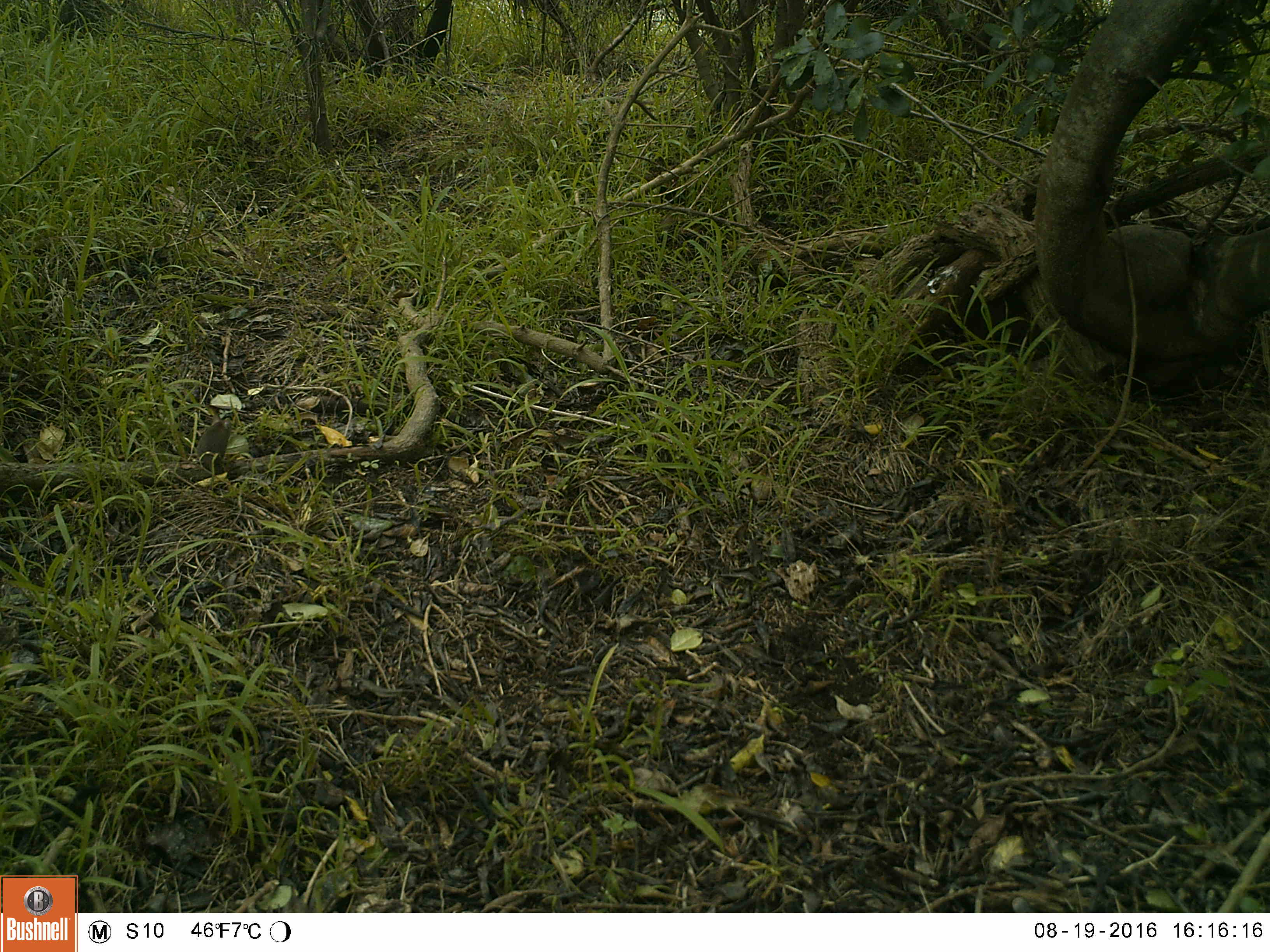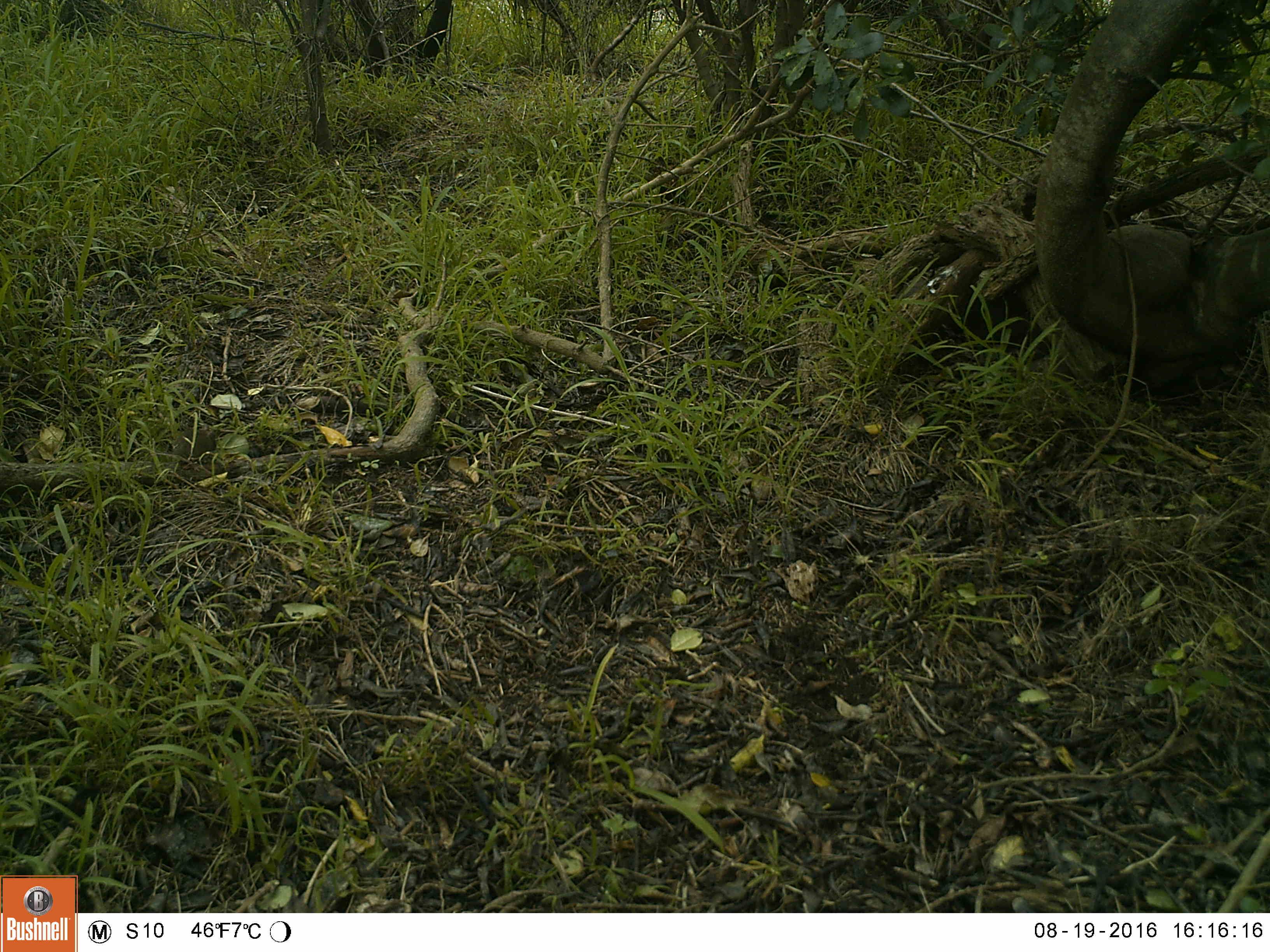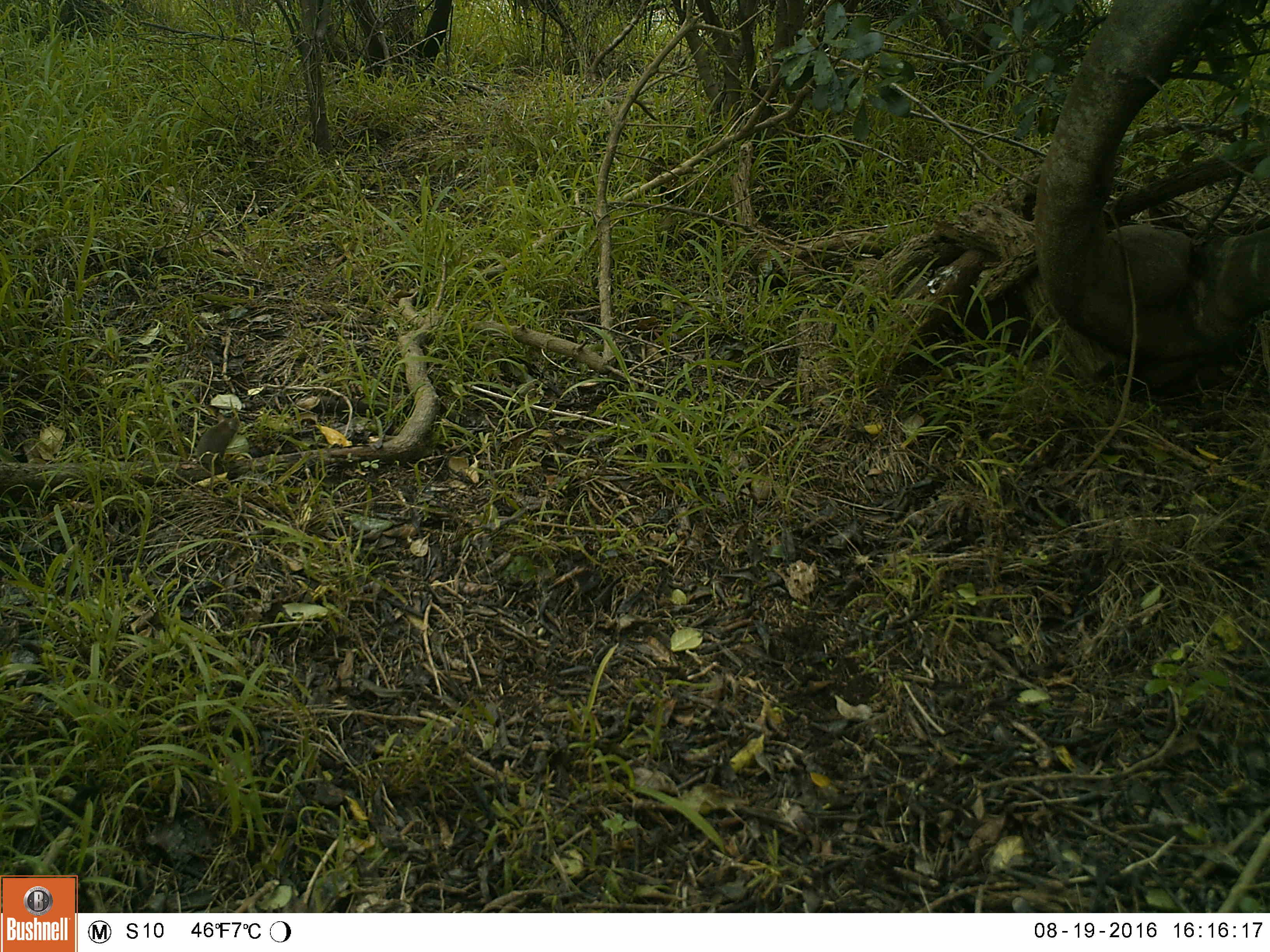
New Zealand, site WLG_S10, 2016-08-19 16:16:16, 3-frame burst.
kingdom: Animalia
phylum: Chordata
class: Mammalia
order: Rodentia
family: Muridae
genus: Mus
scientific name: Mus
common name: mouse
Mouse (Mus).